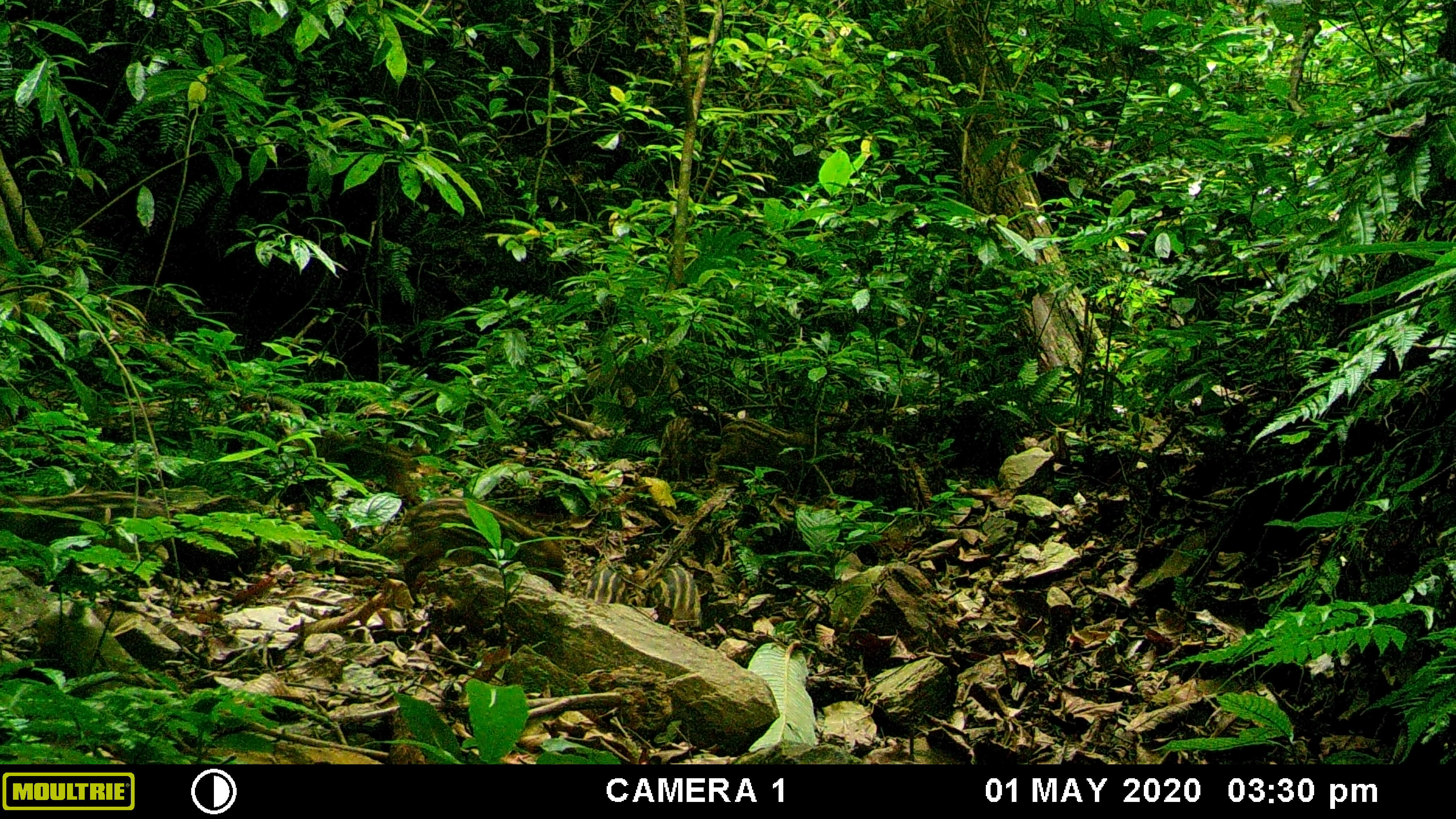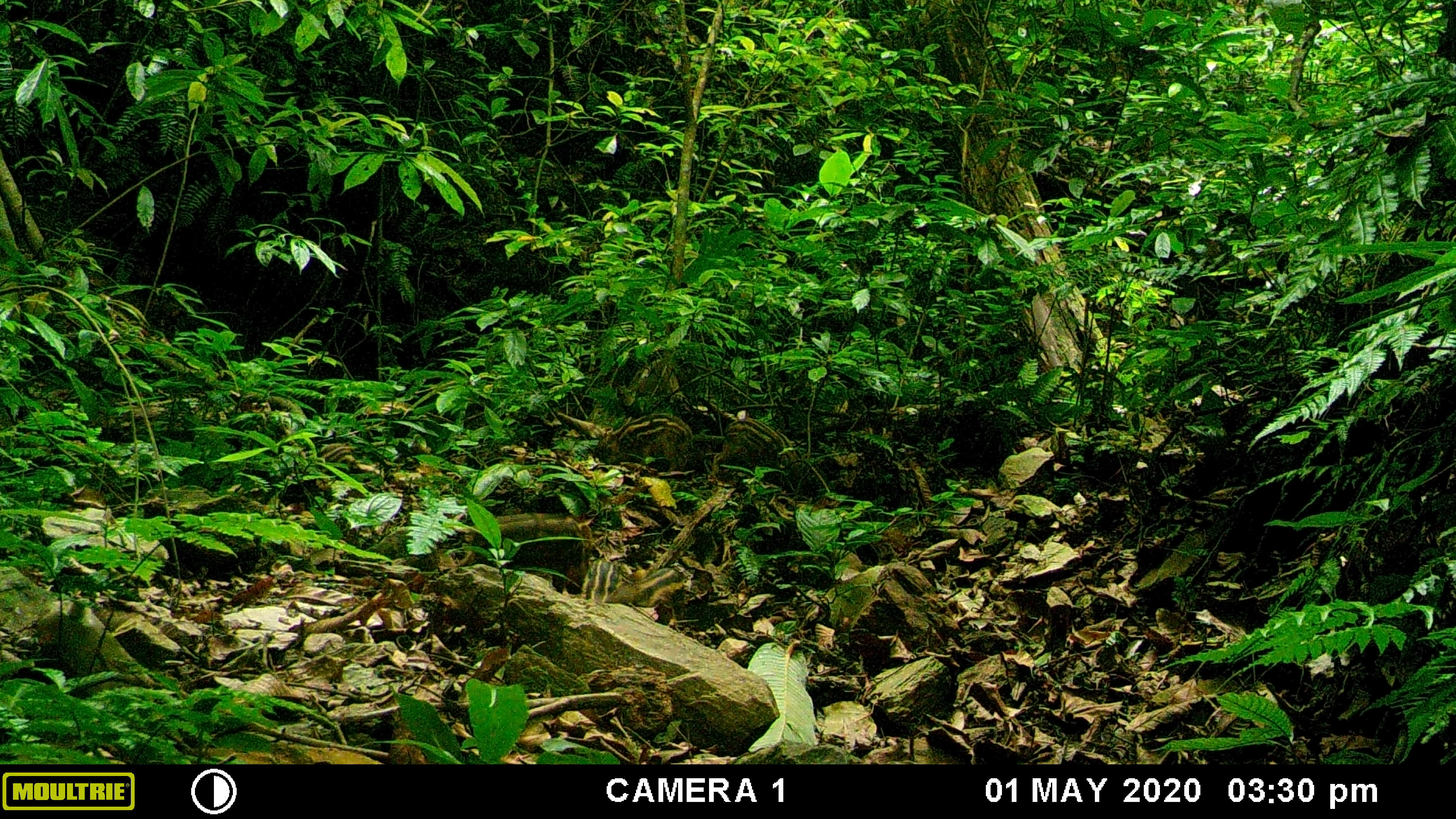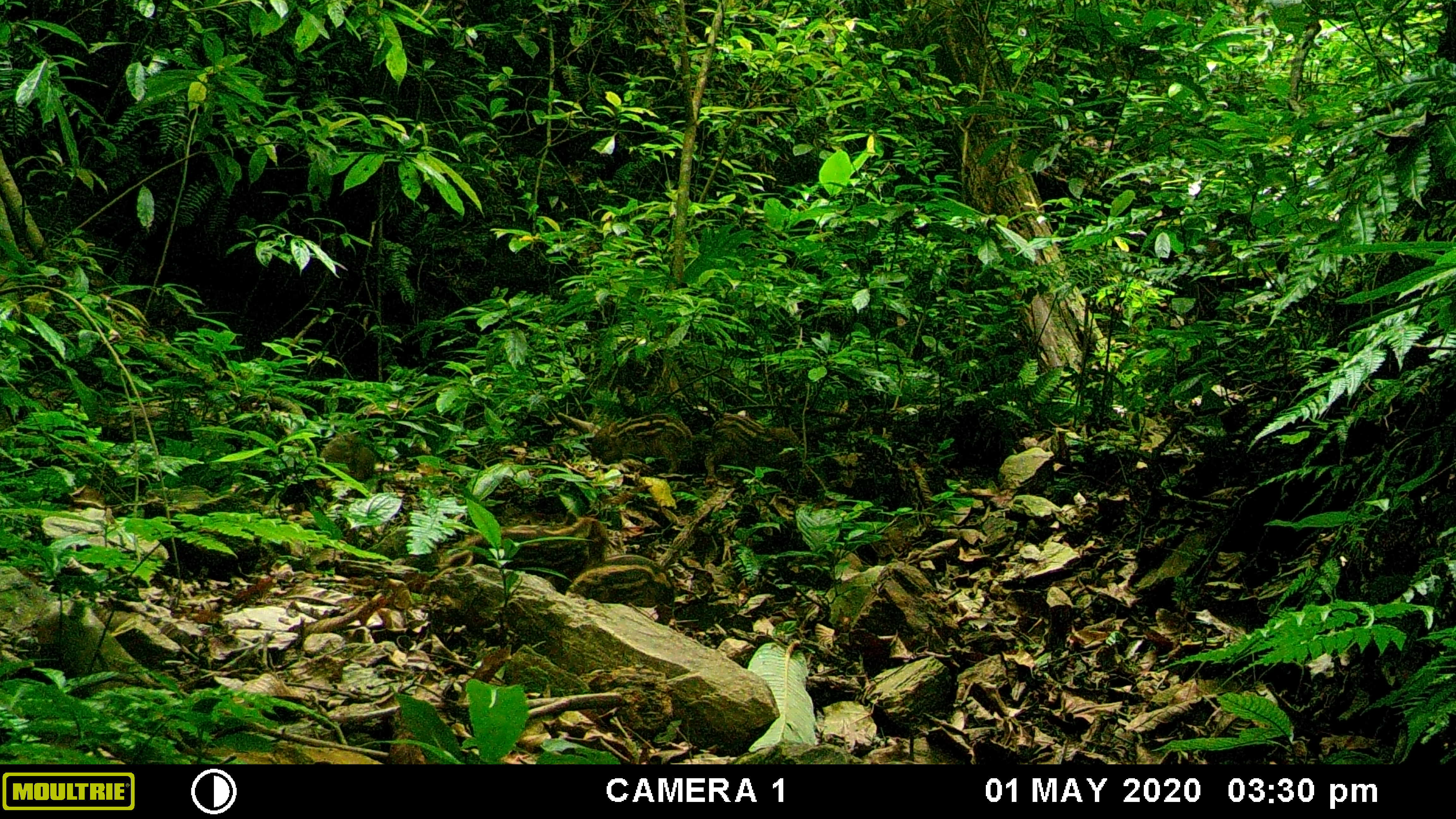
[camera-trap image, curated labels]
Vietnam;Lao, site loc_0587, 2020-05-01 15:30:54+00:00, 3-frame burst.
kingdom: Animalia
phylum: Chordata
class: Mammalia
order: Artiodactyla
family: Suidae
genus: Sus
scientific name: Sus scrofa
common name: eurasian wild pig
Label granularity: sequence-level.